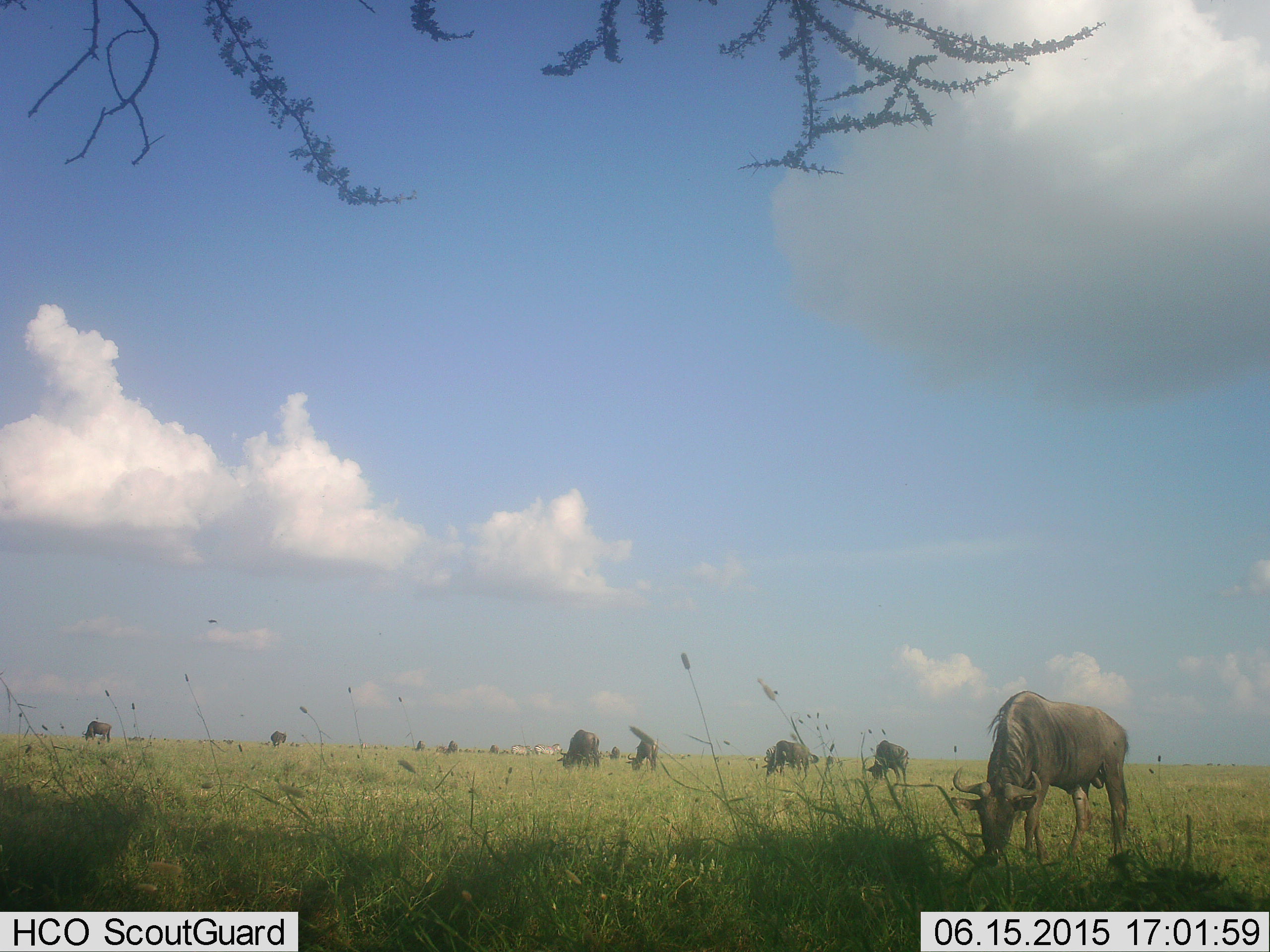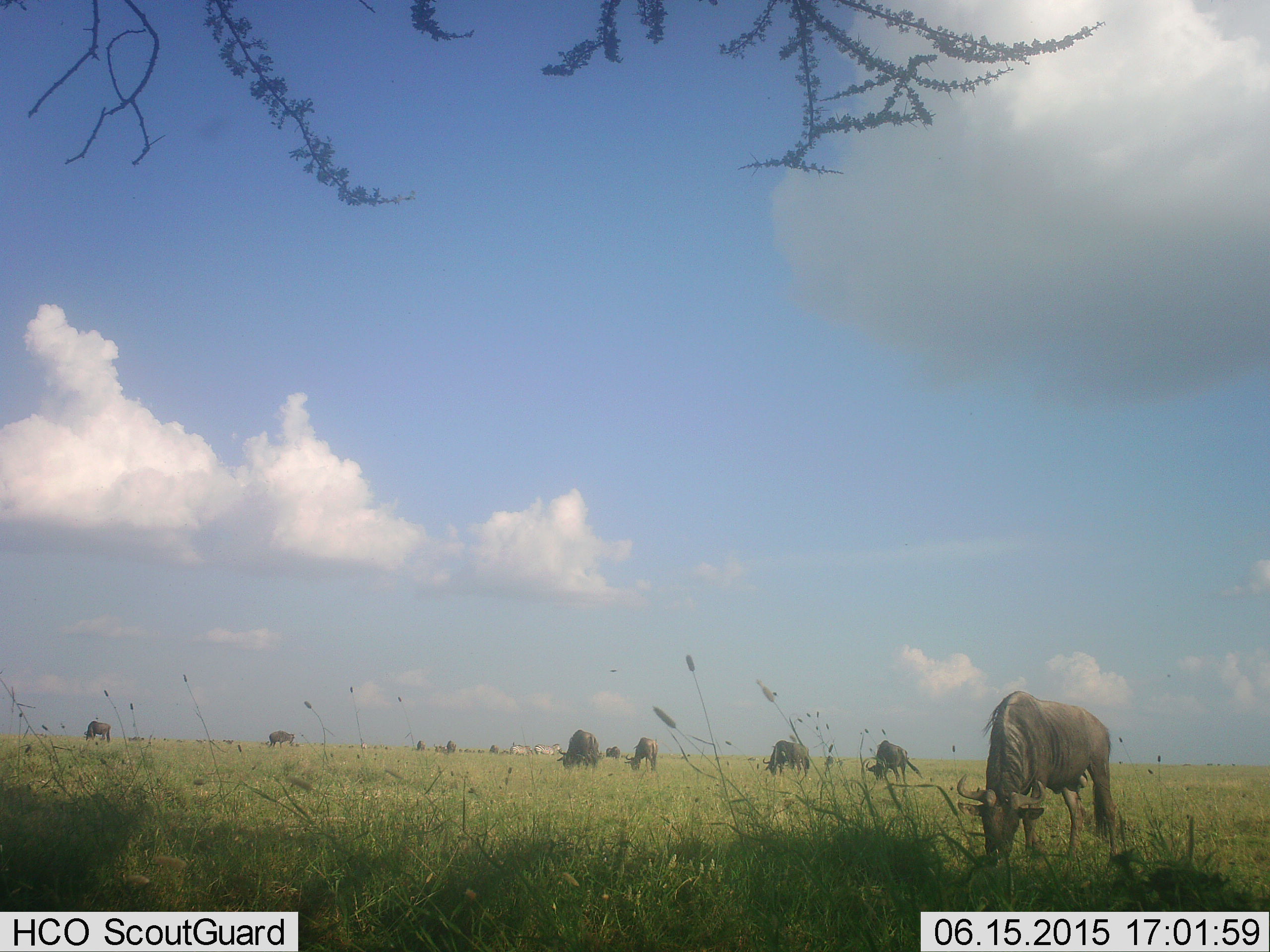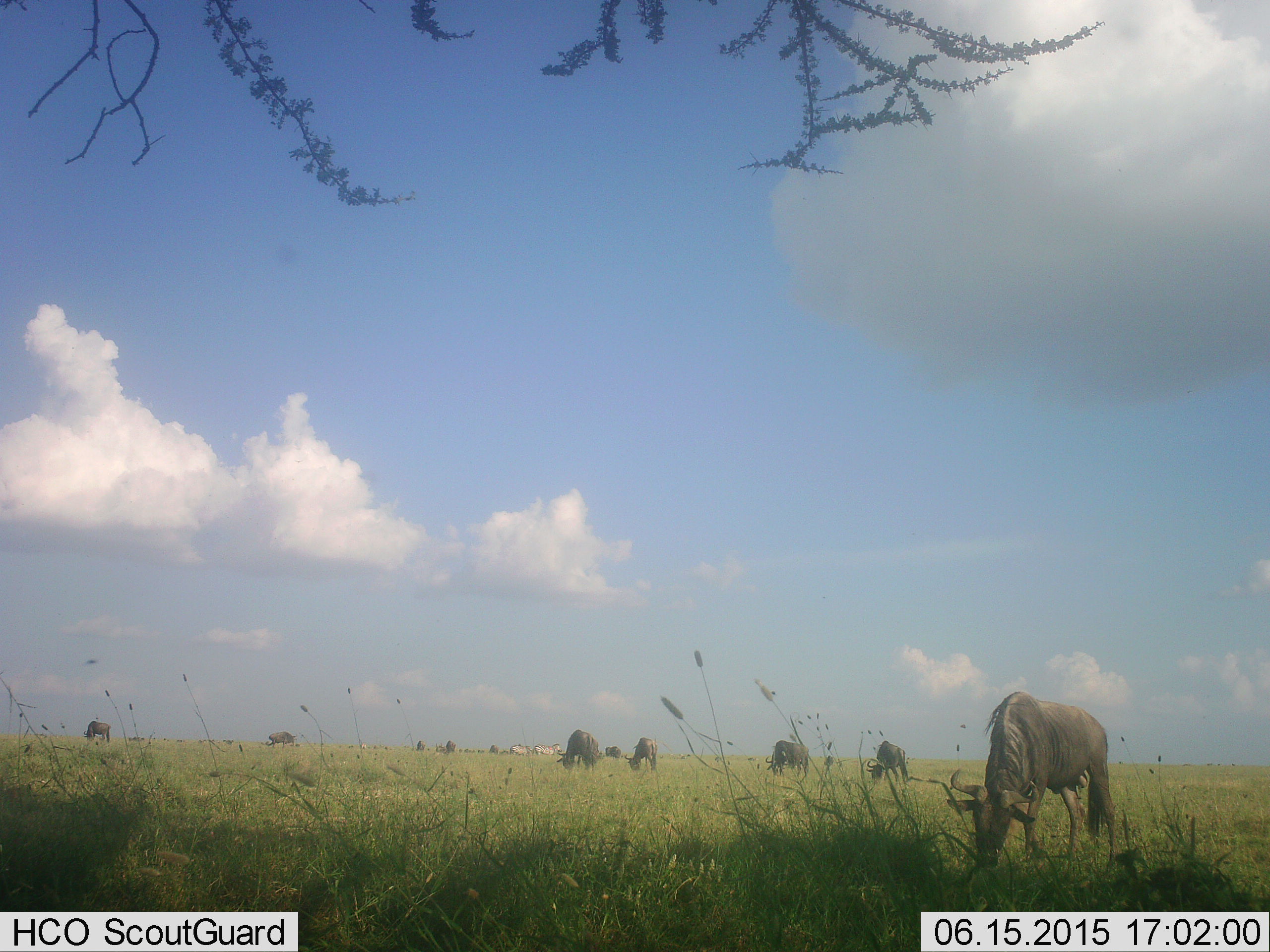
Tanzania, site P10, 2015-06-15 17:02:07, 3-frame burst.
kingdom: Animalia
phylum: Chordata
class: Mammalia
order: Artiodactyla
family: Bovidae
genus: Connochaetes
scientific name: Connochaetes taurinus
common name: blue wildebeest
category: wildebeest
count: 8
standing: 17%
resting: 8%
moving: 8%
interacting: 0%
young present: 0%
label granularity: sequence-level